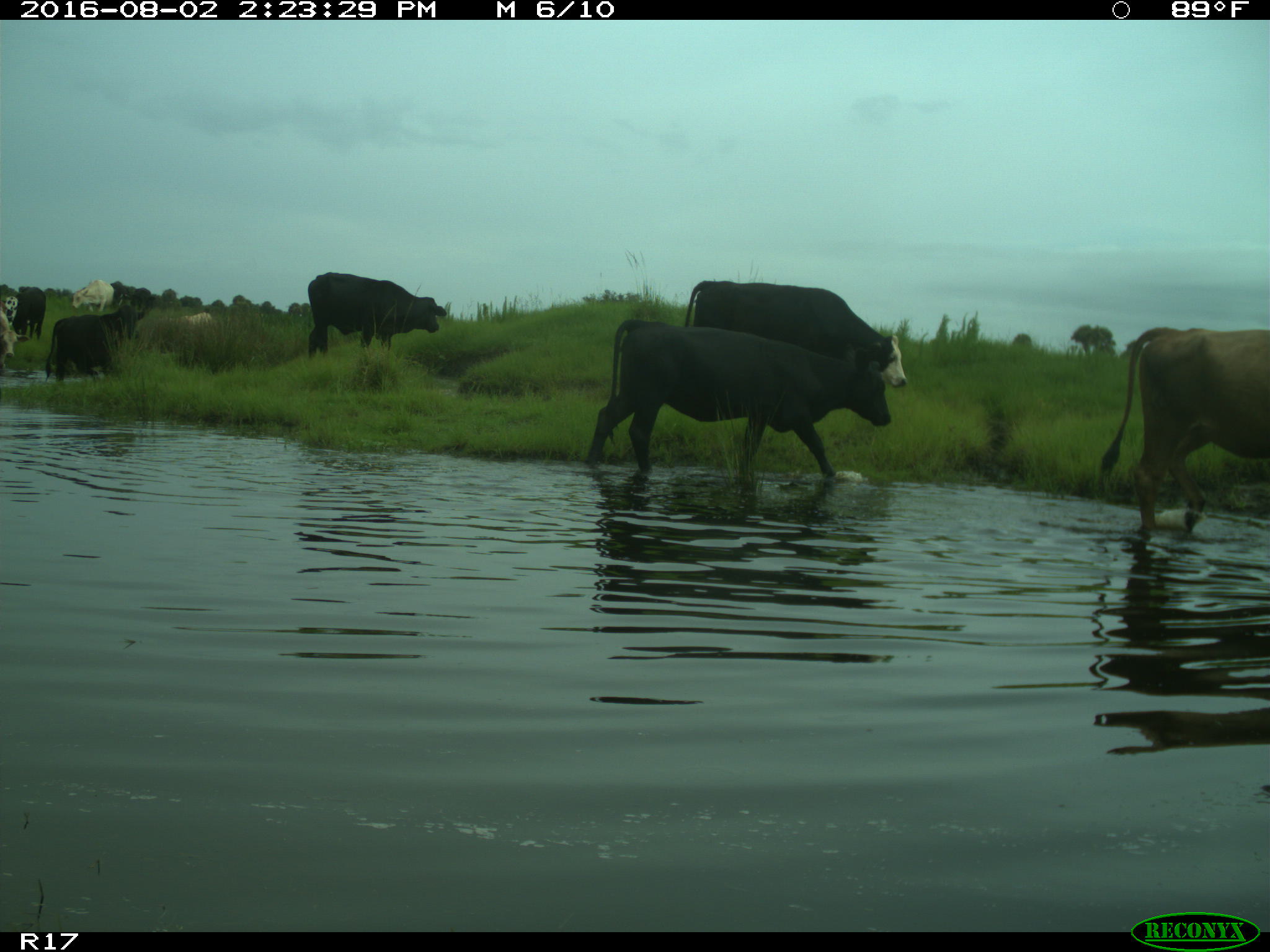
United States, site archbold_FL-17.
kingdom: Animalia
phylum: Chordata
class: Mammalia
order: Artiodactyla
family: Bovidae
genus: Bos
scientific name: Bos taurus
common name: domestic cow